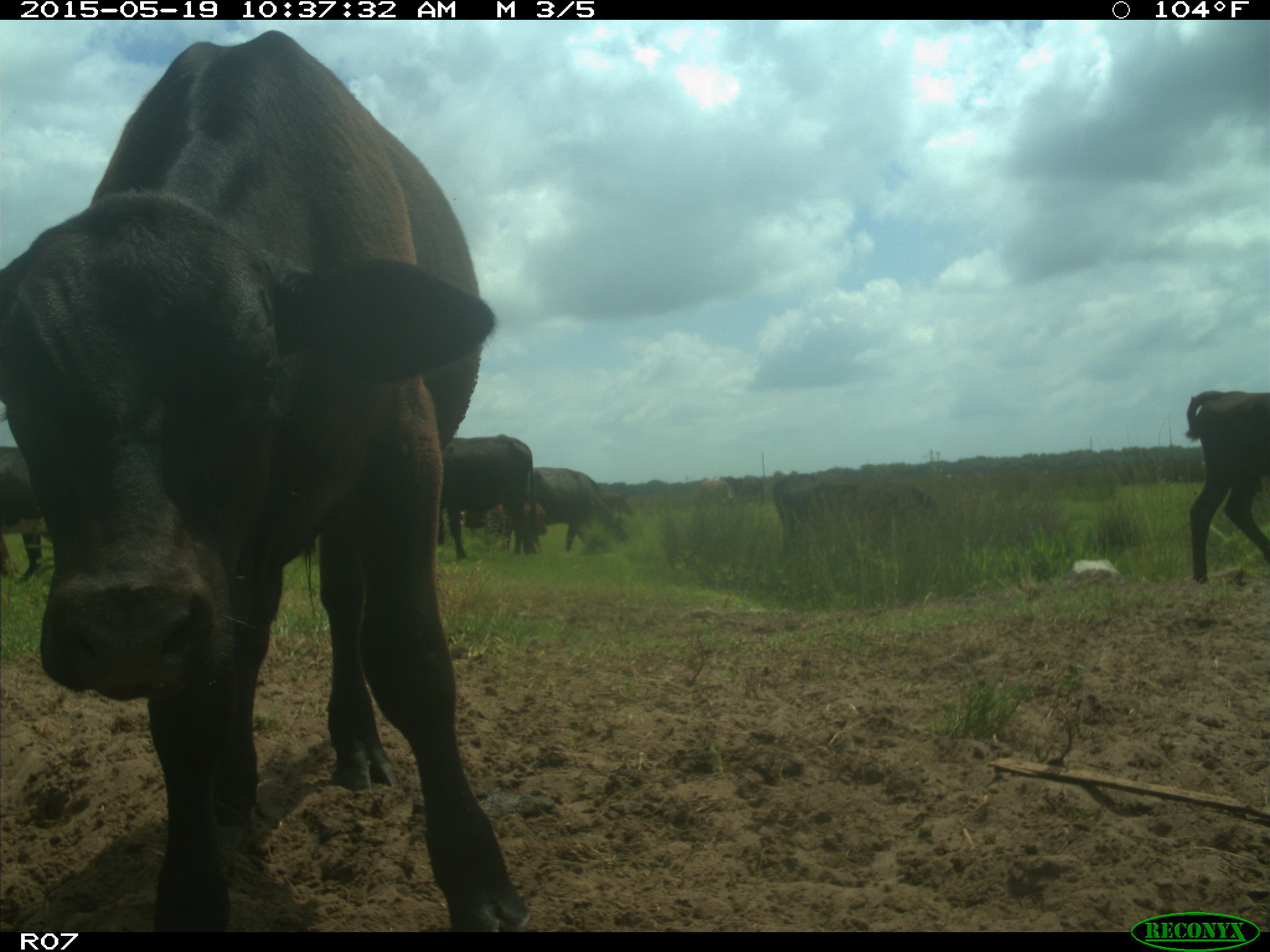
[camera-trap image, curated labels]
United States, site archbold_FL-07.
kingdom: Animalia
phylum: Chordata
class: Mammalia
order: Artiodactyla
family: Bovidae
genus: Bos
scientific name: Bos taurus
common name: domestic cow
Bos taurus (domestic cow).